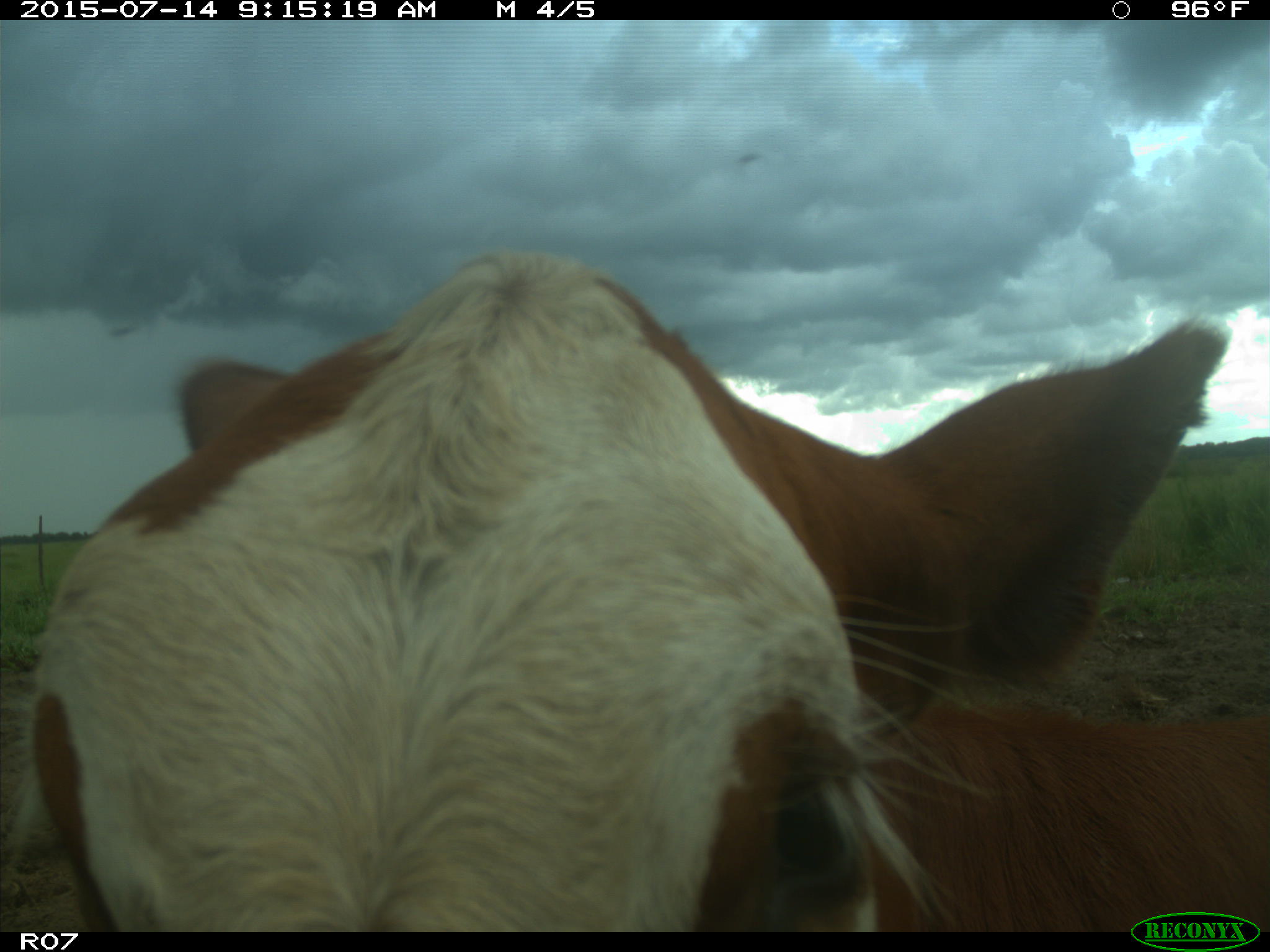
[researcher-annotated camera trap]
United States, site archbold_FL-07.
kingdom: Animalia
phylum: Chordata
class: Mammalia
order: Artiodactyla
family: Bovidae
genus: Bos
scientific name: Bos taurus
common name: domestic cow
Bos taurus (domestic cow).